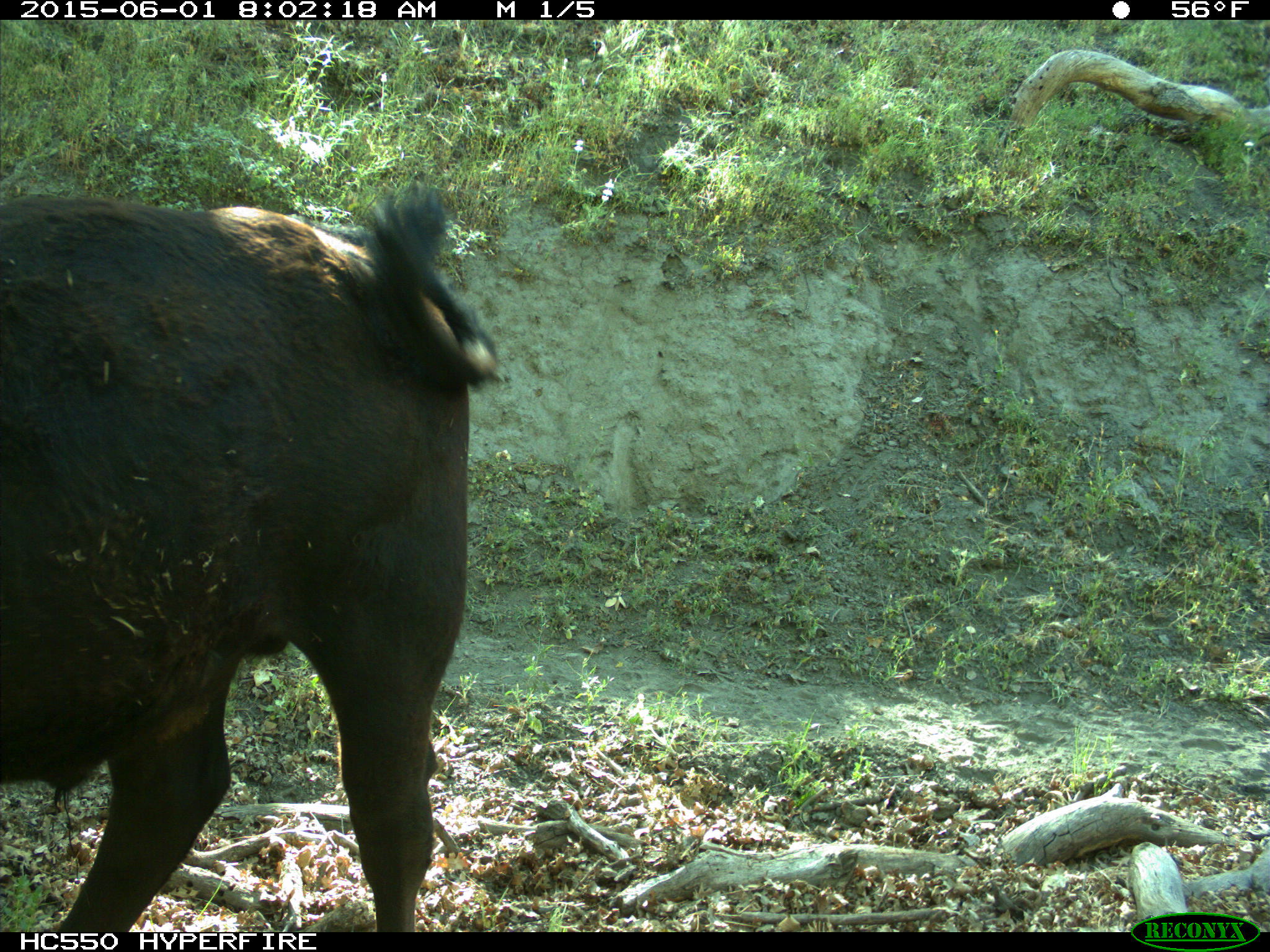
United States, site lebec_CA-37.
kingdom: Animalia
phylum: Chordata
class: Mammalia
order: Artiodactyla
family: Bovidae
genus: Bos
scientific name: Bos taurus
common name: domestic cow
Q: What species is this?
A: Bos taurus (domestic cow).